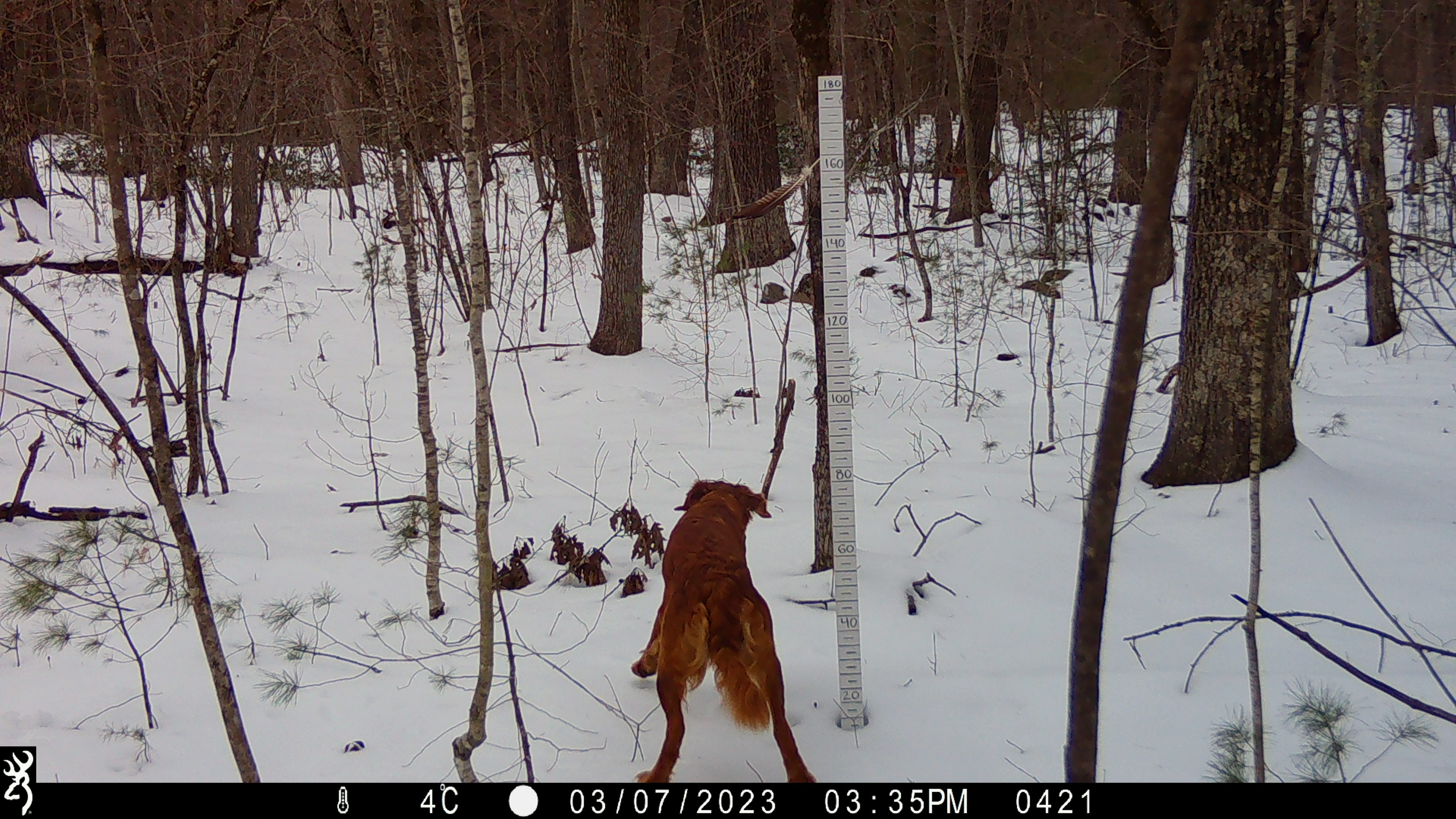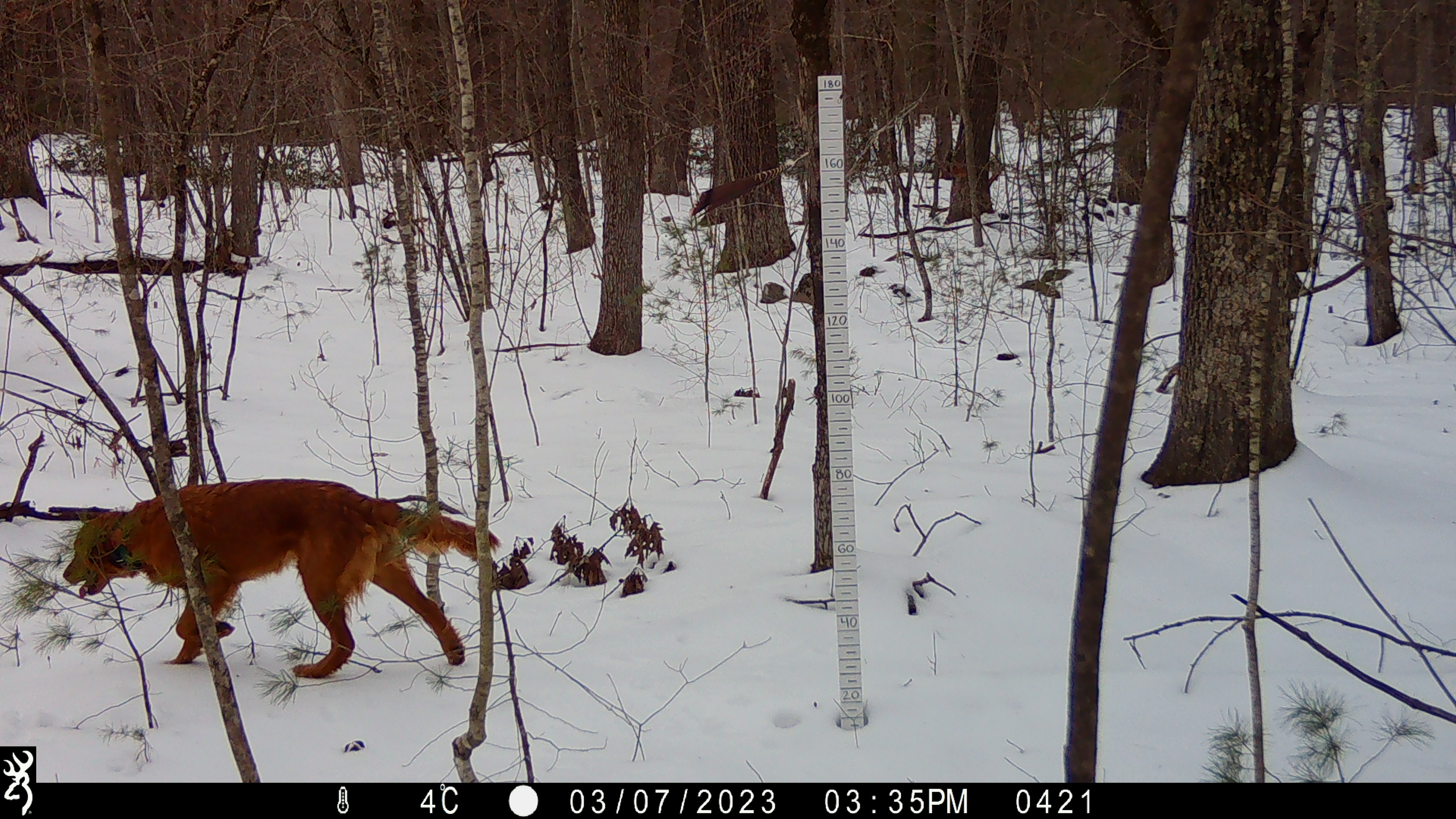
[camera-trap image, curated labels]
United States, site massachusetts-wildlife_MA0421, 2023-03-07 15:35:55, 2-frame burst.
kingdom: Animalia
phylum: Chordata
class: Mammalia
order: Carnivora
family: Canidae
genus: Canis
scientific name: Canis familiaris familiaris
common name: domestic dog